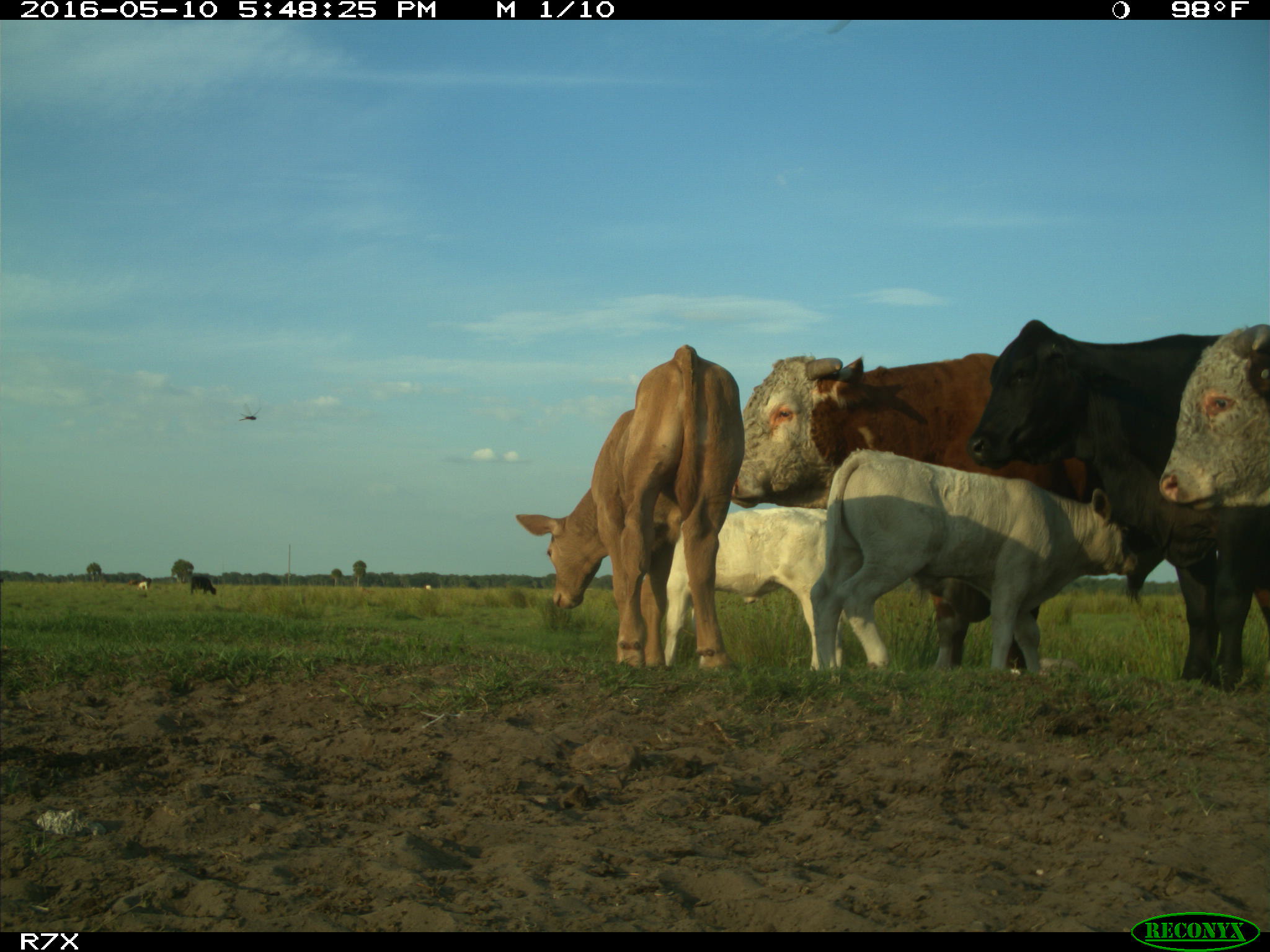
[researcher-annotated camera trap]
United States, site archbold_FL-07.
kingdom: Animalia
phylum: Chordata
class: Mammalia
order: Artiodactyla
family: Bovidae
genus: Bos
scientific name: Bos taurus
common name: domestic cow